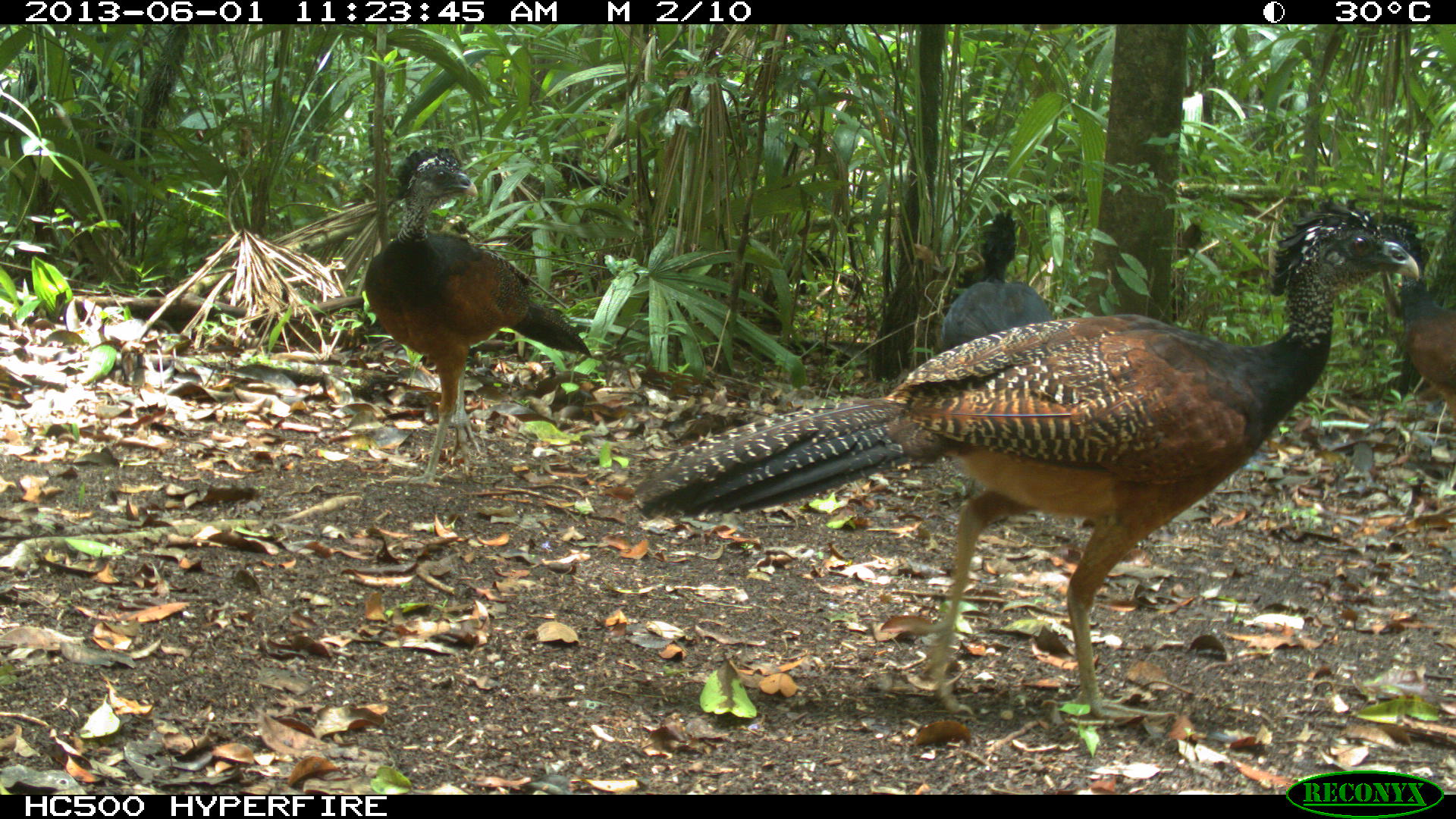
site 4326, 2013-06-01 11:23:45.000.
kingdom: Animalia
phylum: Chordata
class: Aves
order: Galliformes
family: Cracidae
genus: Crax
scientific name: Crax rubra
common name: great curassow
Crax rubra (great curassow), count 4.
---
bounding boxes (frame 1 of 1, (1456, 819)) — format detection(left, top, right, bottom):
crax rubra: detection(634, 200, 1420, 725); detection(364, 147, 591, 486); detection(1370, 213, 1456, 420); detection(938, 208, 1054, 350)